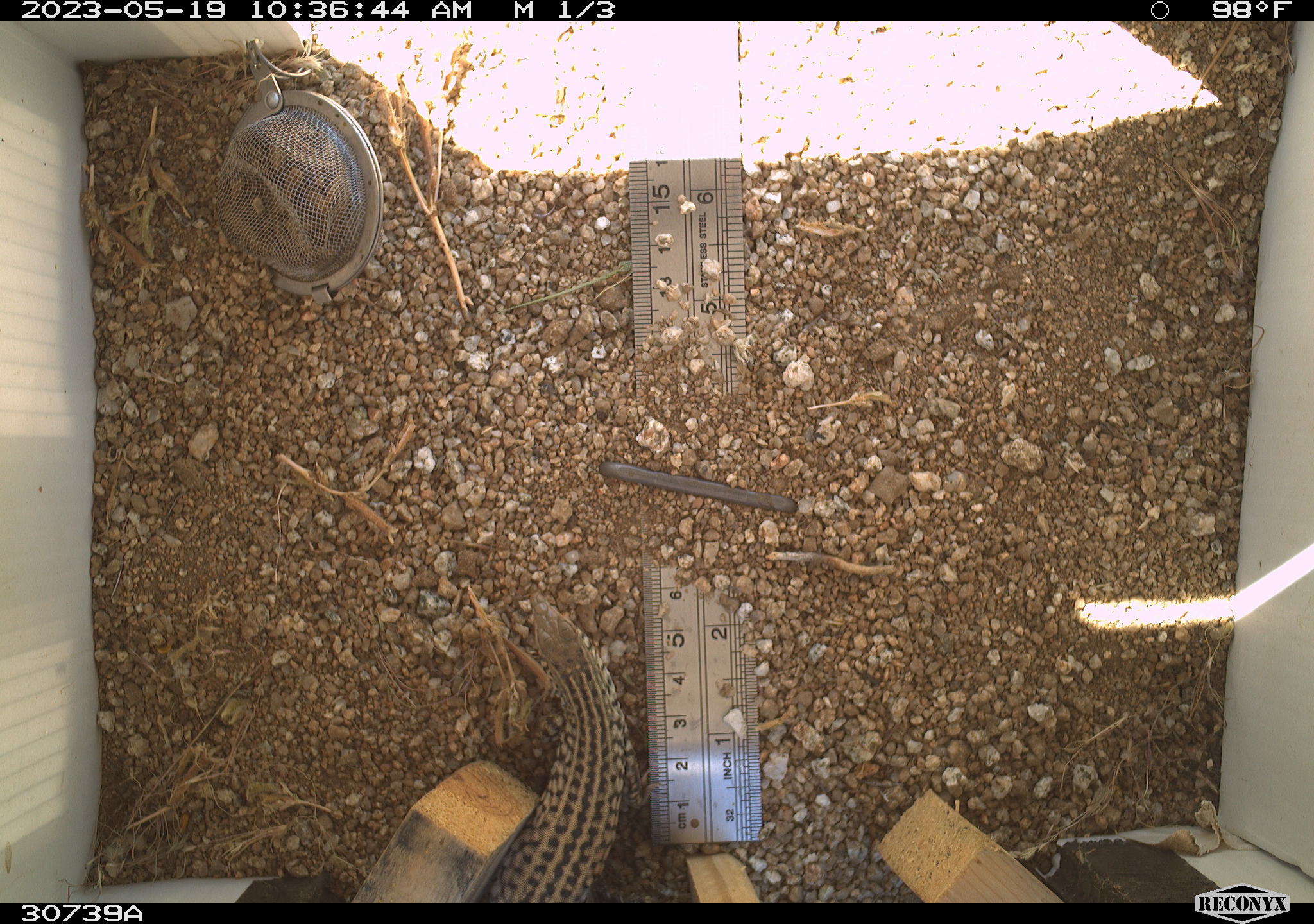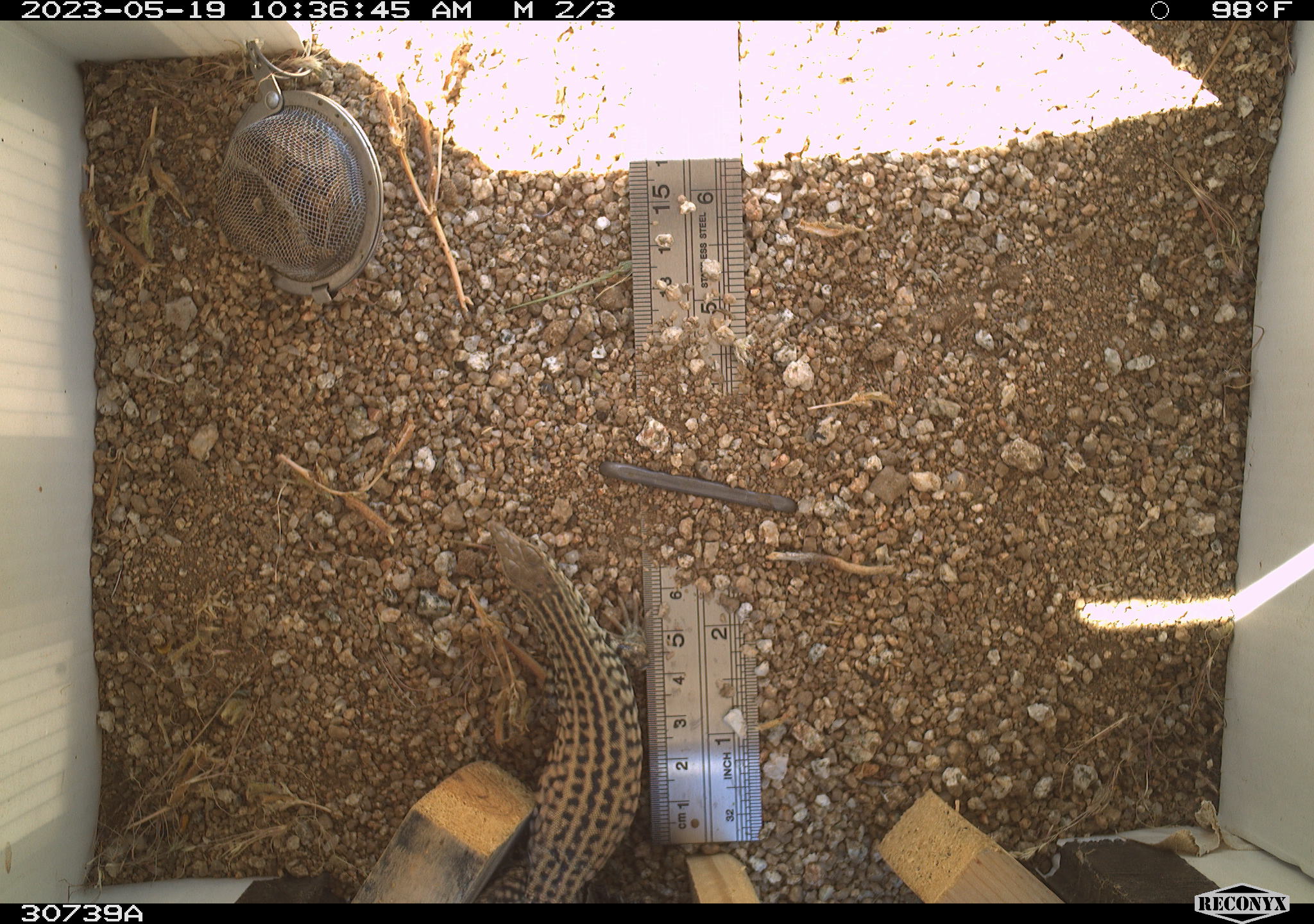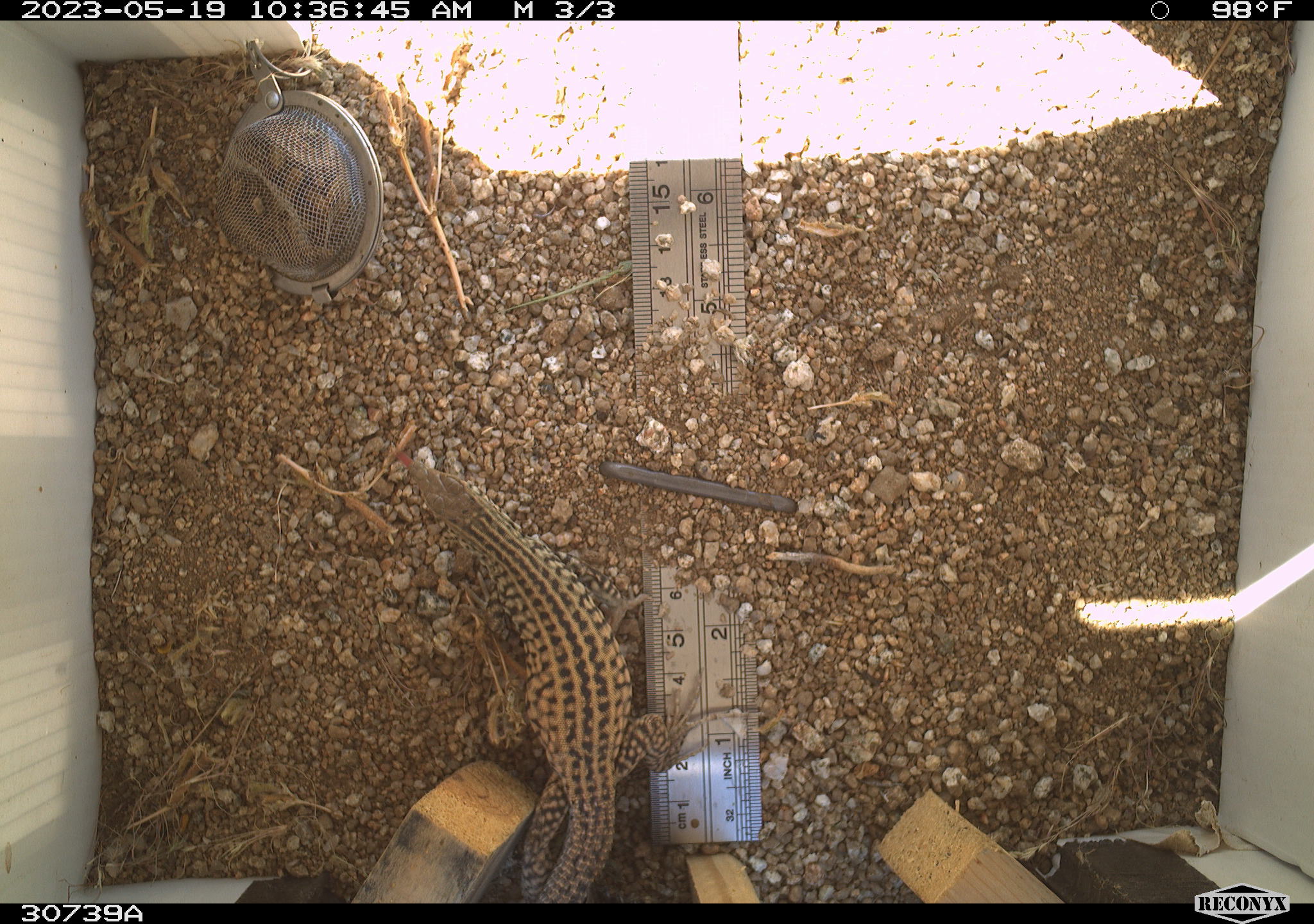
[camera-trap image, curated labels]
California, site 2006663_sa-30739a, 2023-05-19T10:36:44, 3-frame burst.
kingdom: Animalia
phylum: Chordata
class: Mammalia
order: Rodentia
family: Sciuridae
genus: Ammospermophilus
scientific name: Ammospermophilus leucurus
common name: white-tailed antelope squirrel